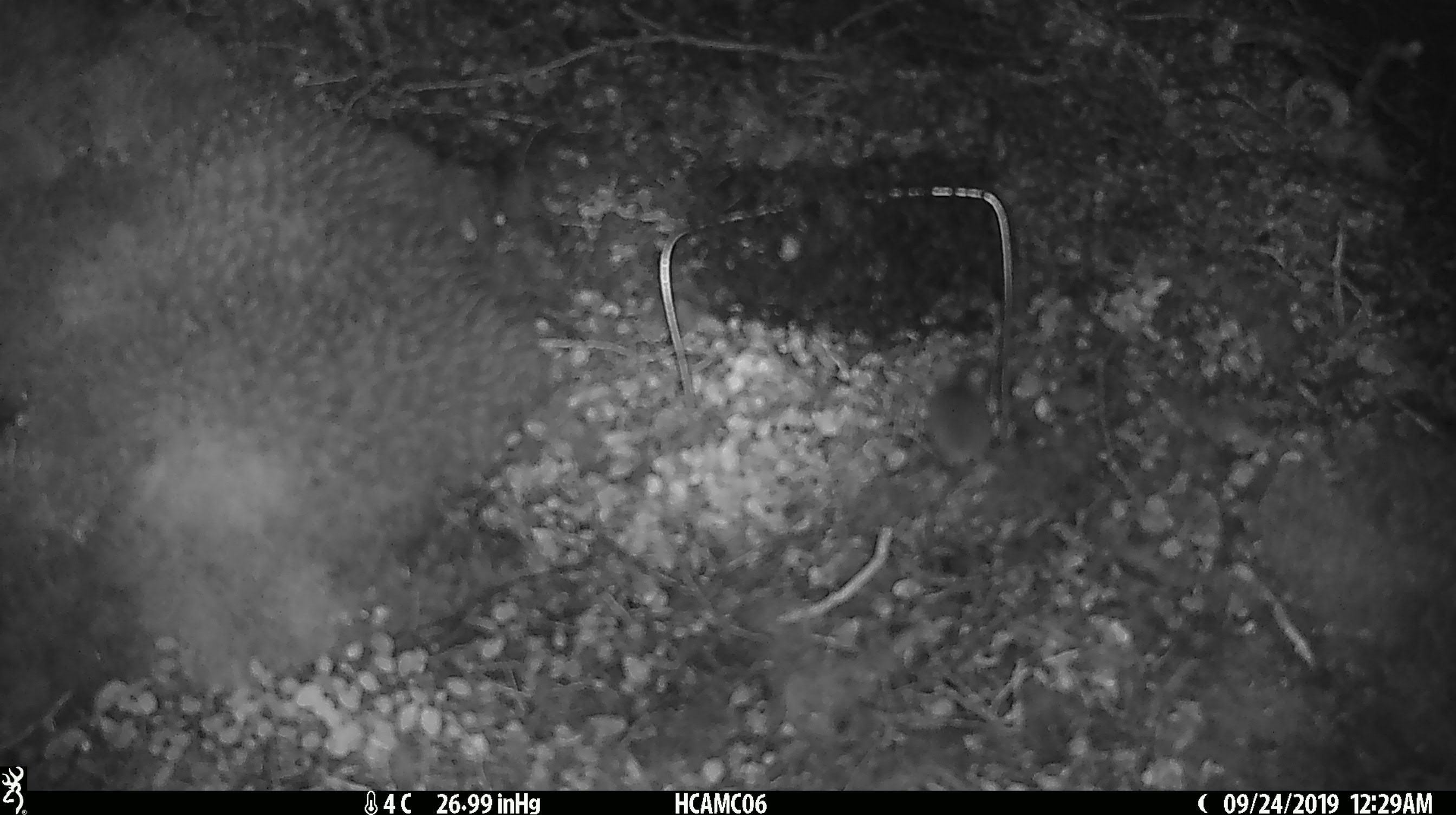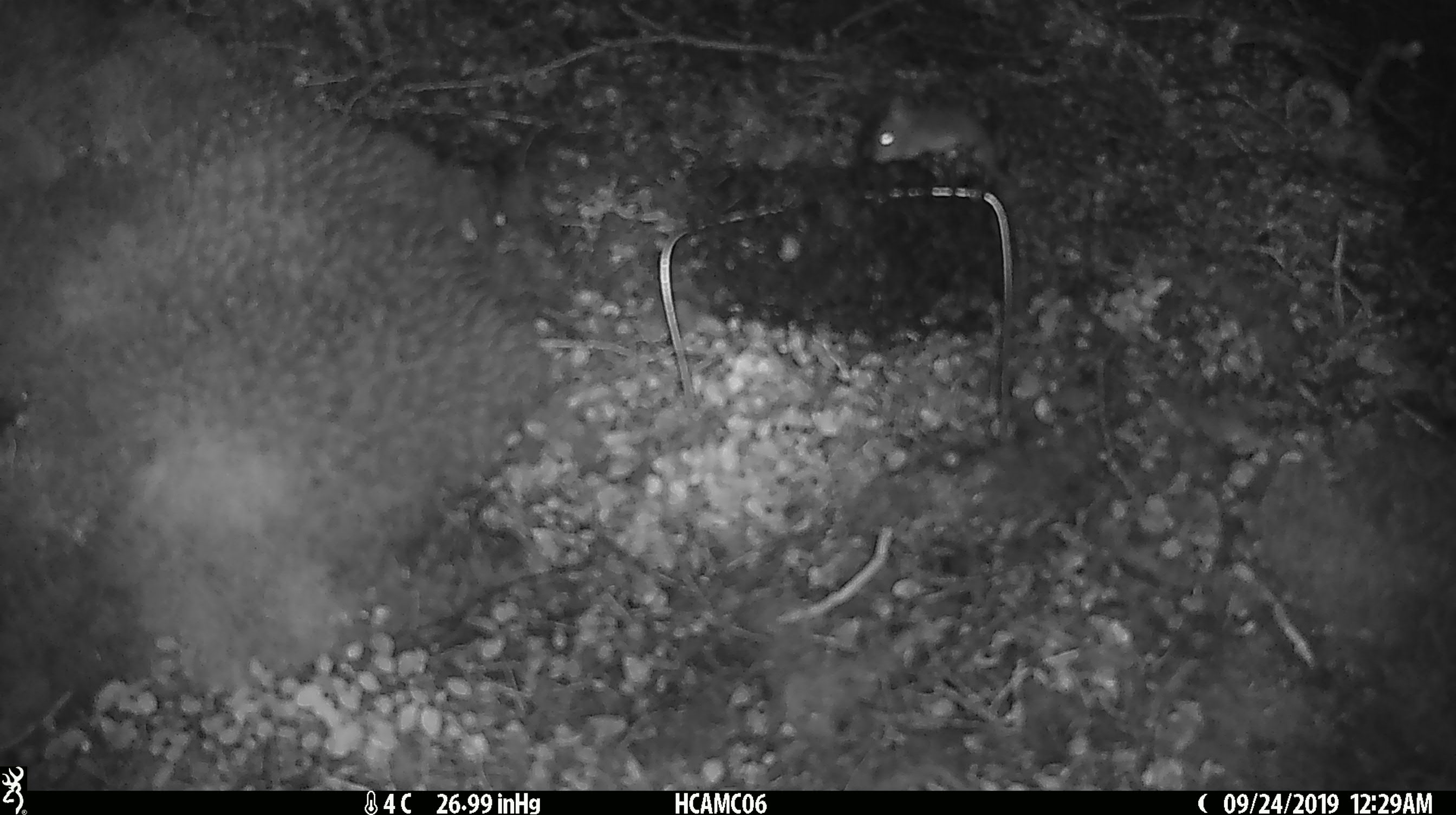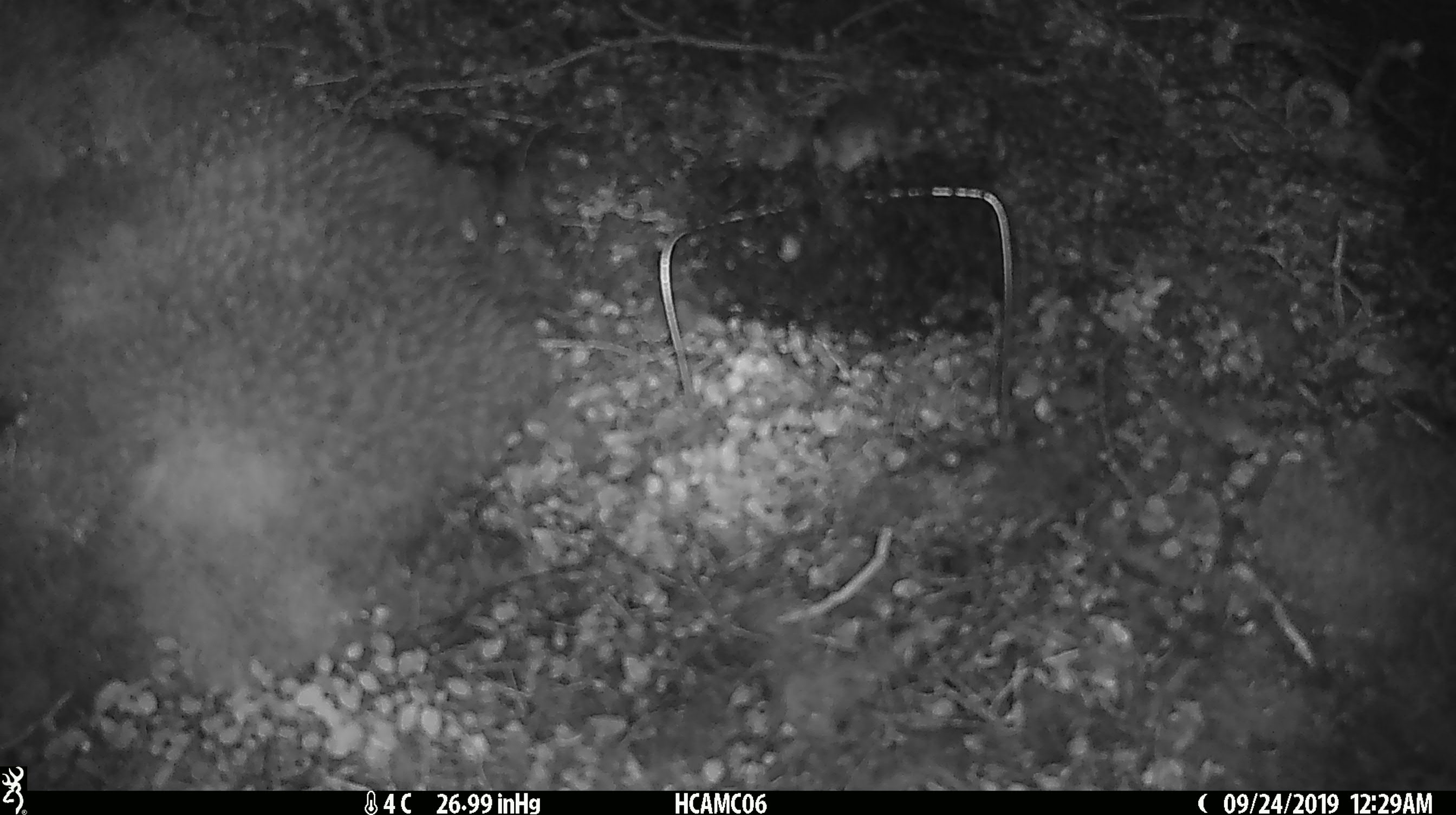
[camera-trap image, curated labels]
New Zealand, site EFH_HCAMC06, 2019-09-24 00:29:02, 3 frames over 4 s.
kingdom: Animalia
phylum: Chordata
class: Mammalia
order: Rodentia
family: Muridae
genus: Mus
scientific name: Mus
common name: mouse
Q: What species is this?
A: Mouse (Mus).